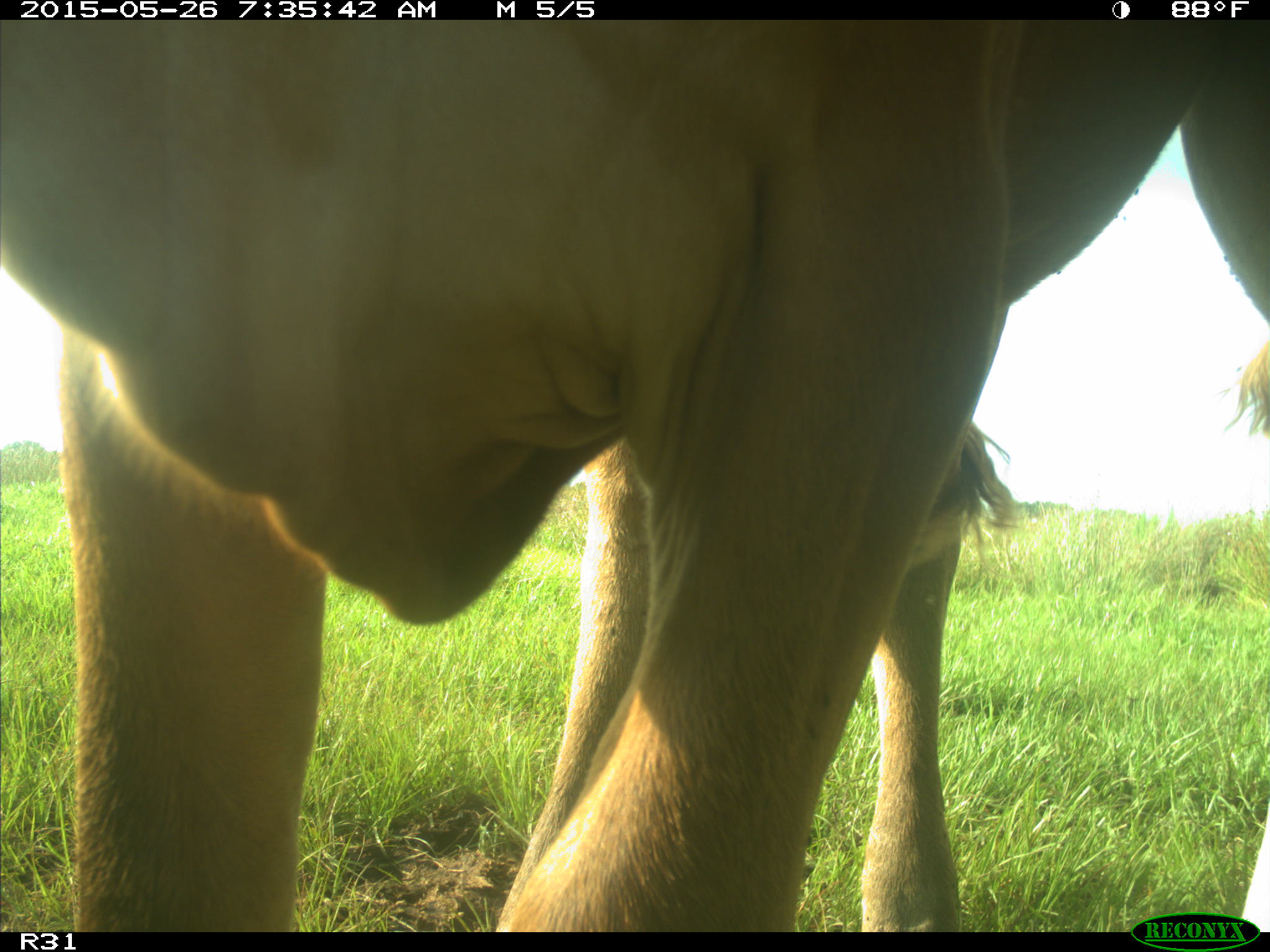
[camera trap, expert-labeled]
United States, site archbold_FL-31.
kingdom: Animalia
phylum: Chordata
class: Mammalia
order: Artiodactyla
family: Bovidae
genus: Bos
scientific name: Bos taurus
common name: domestic cow